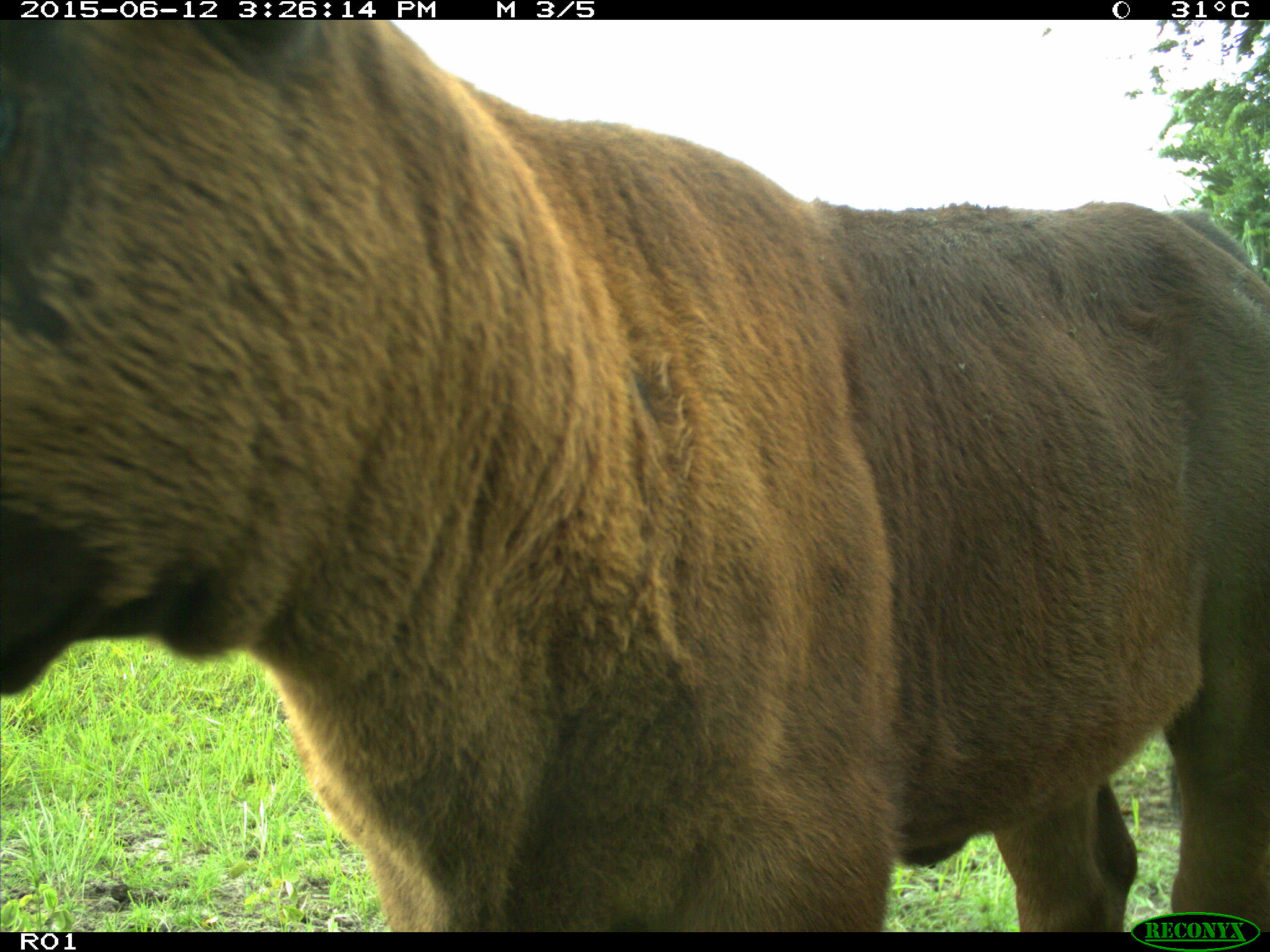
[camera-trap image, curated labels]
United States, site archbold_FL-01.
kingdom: Animalia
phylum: Chordata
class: Mammalia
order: Artiodactyla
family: Bovidae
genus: Bos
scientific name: Bos taurus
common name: domestic cow